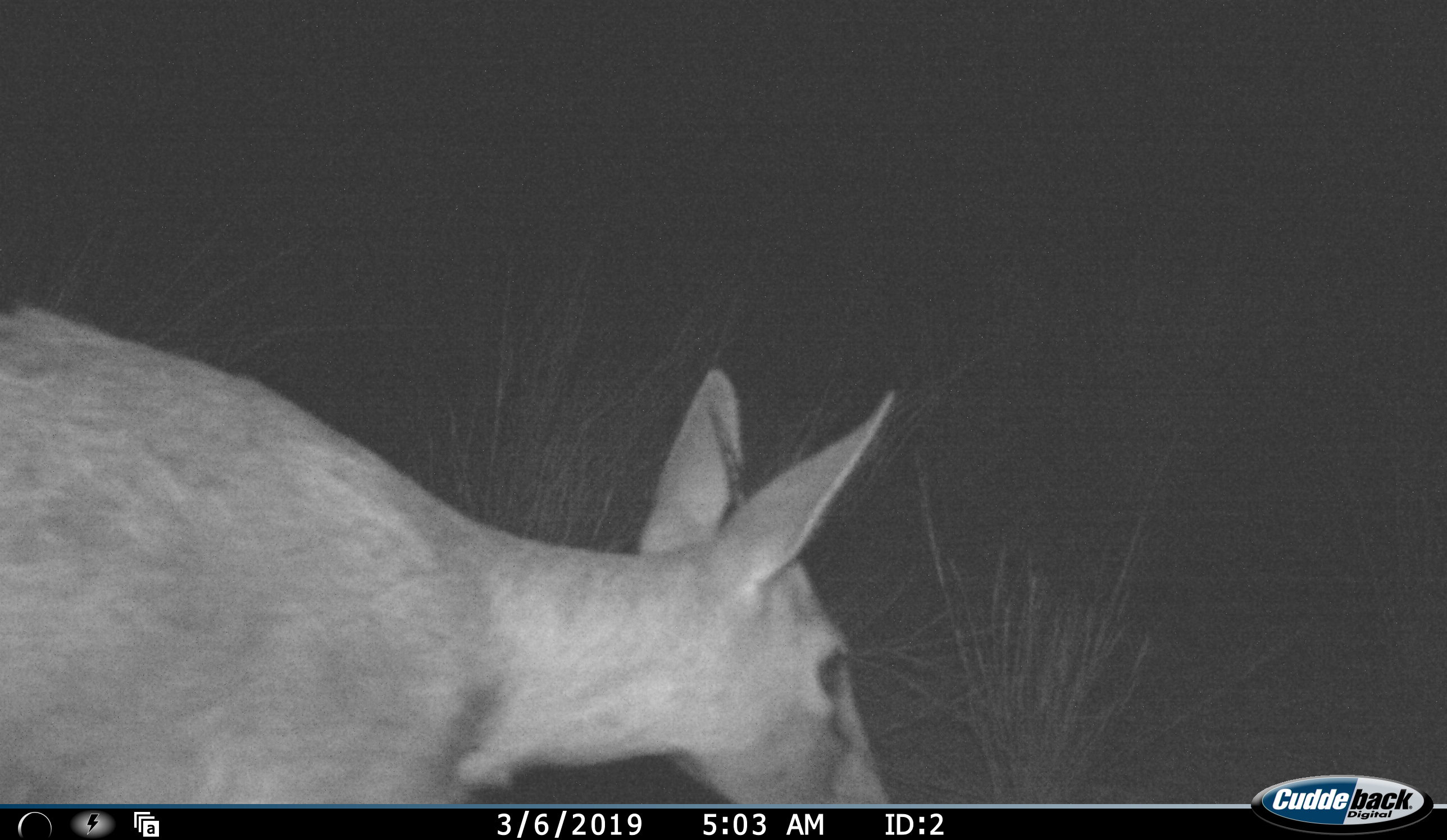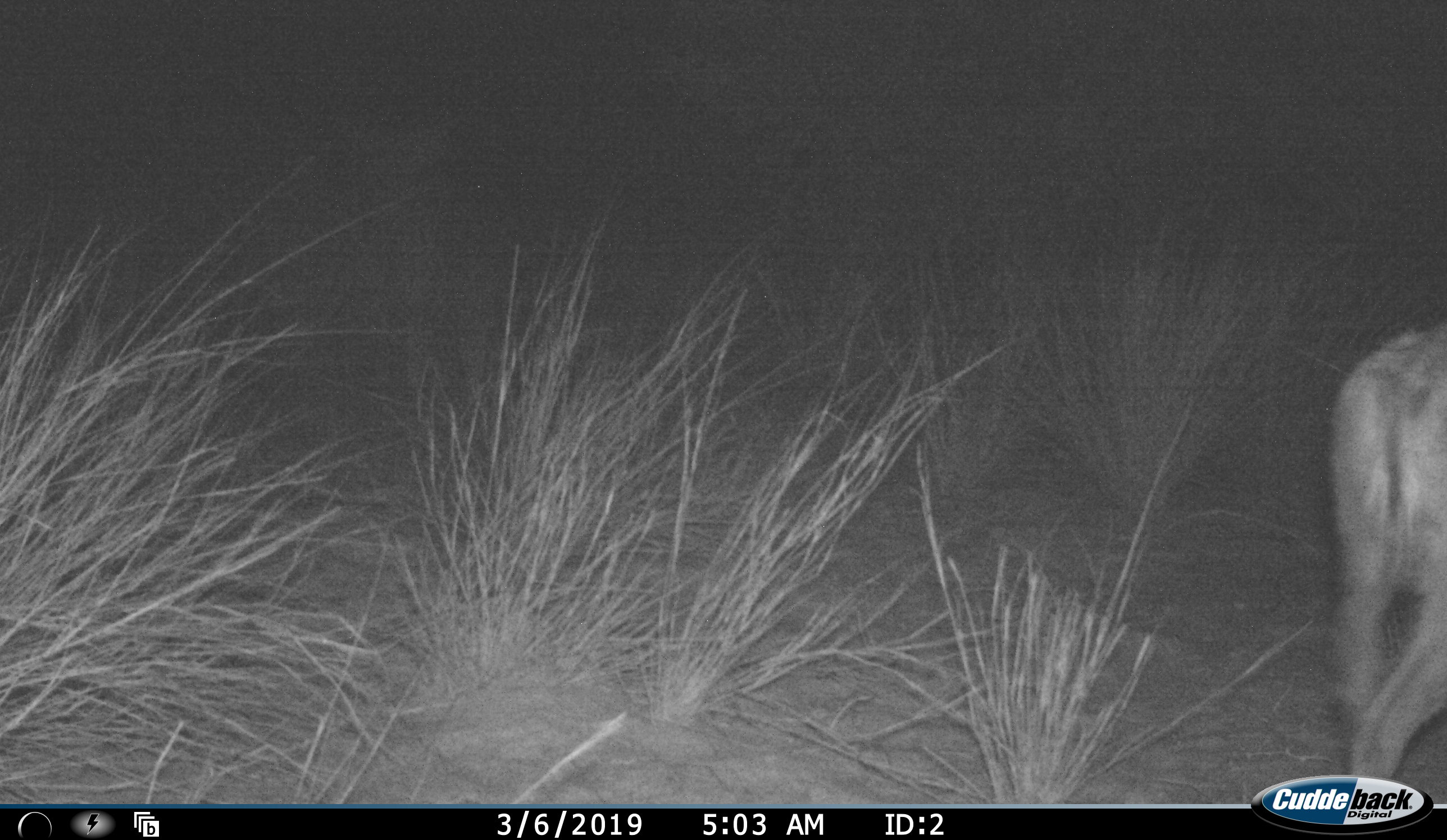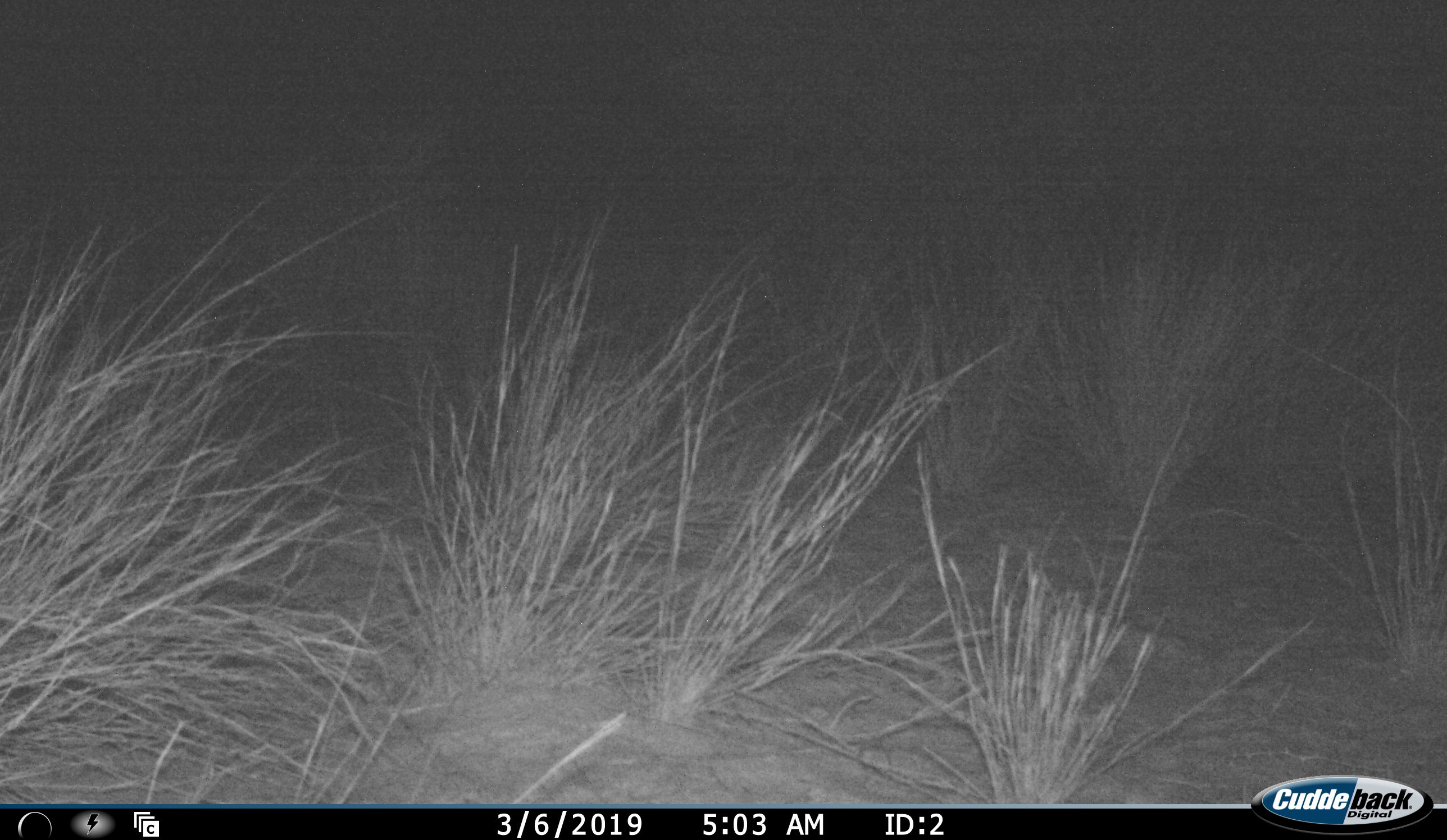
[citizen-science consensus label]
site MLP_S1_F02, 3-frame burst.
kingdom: Animalia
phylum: Chordata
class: Mammalia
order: Artiodactyla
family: Bovidae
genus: Sylvicapra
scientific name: Sylvicapra grimmia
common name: common duiker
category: duikercommongrey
Duikercommongrey (common duiker) (Sylvicapra grimmia), count 1. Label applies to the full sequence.